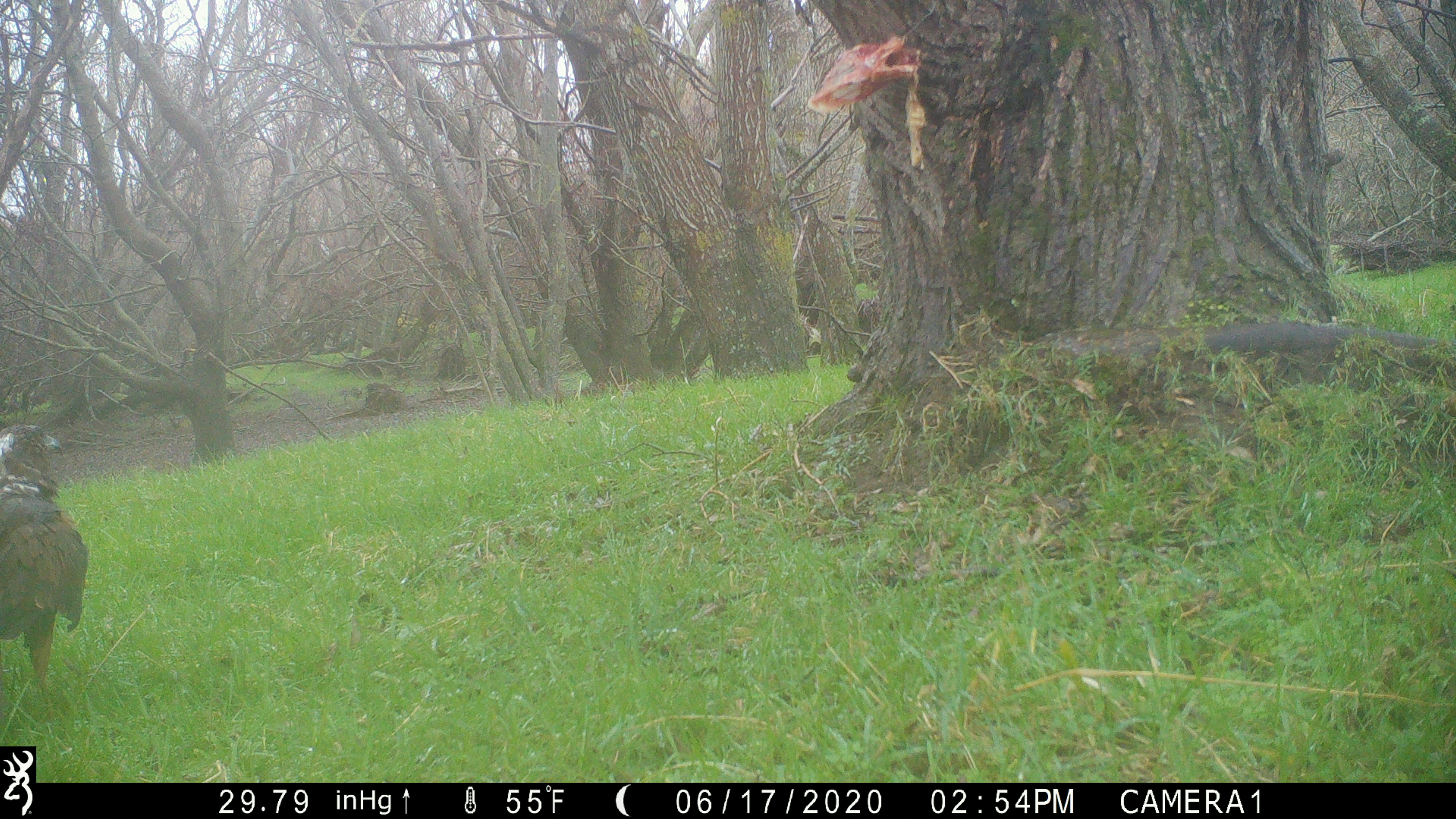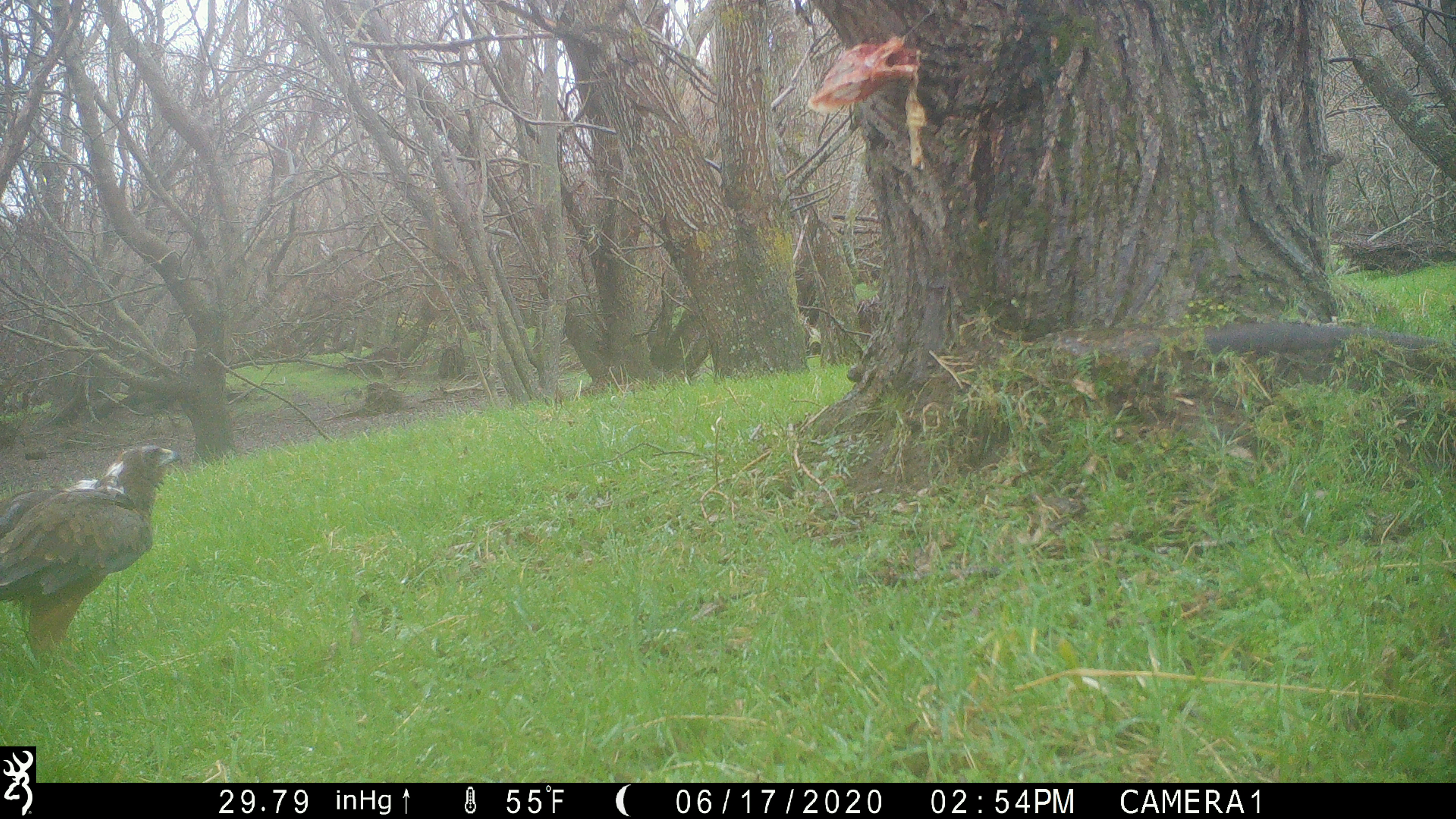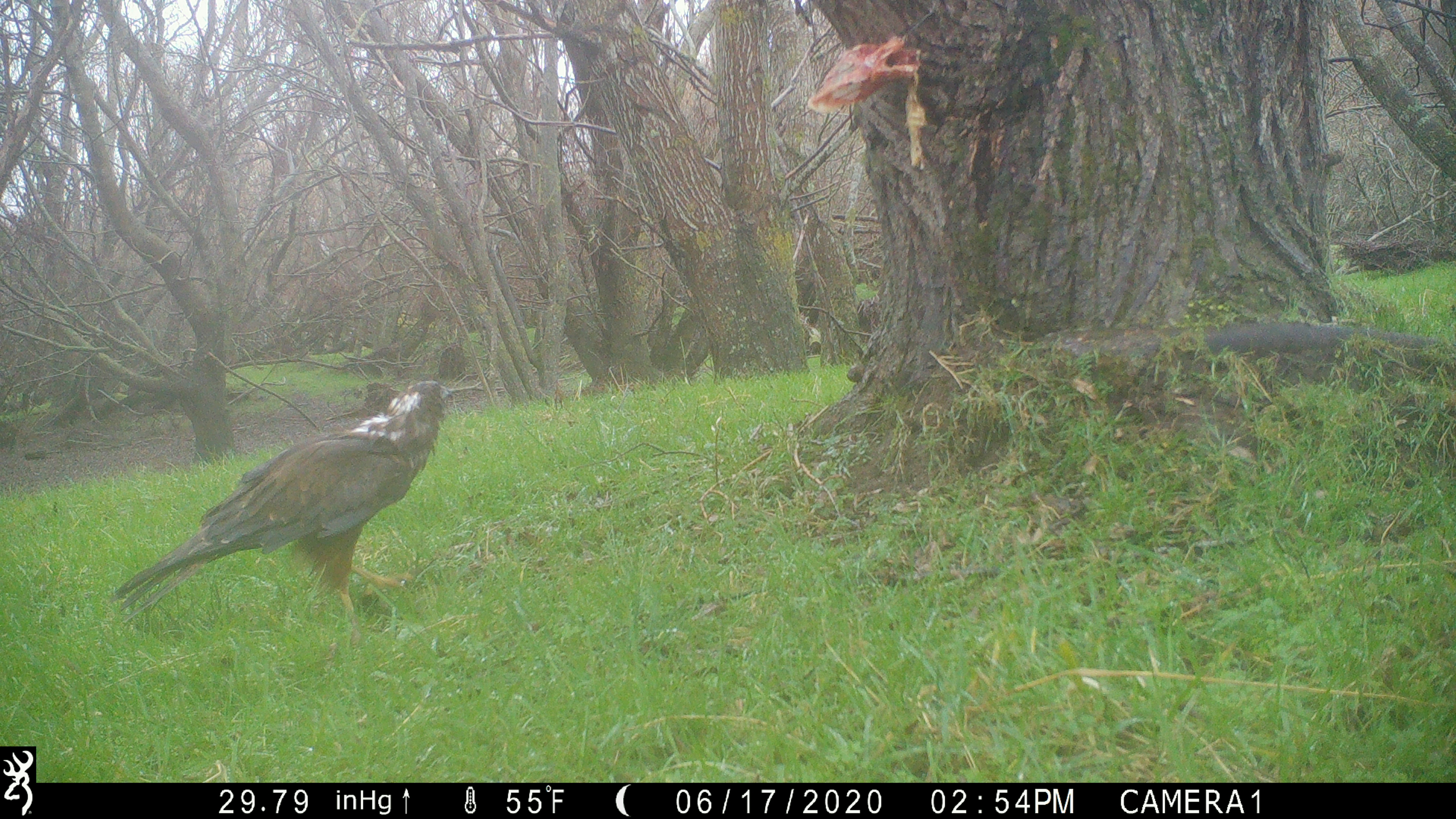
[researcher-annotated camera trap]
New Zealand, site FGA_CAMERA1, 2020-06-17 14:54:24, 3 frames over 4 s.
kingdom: Animalia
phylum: Chordata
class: Aves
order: Accipitriformes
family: Accipitridae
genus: Circus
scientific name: Circus approximans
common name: swamp harrier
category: harrier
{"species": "harrier (swamp harrier) (Circus approximans)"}